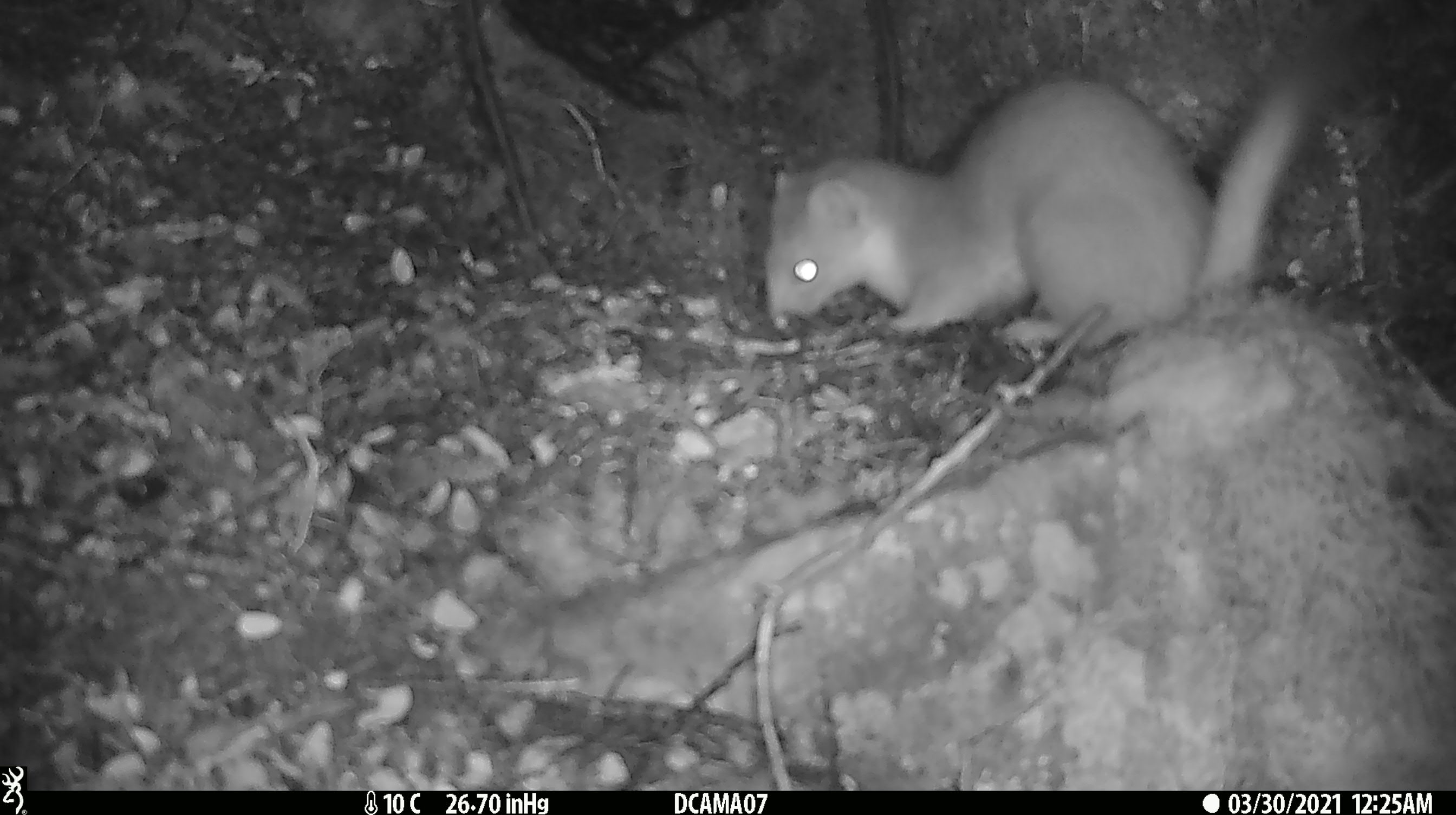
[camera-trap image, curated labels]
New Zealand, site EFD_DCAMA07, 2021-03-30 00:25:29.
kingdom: Animalia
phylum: Chordata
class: Mammalia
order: Carnivora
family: Mustelidae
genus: Mustela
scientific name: Mustela erminea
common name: stoat